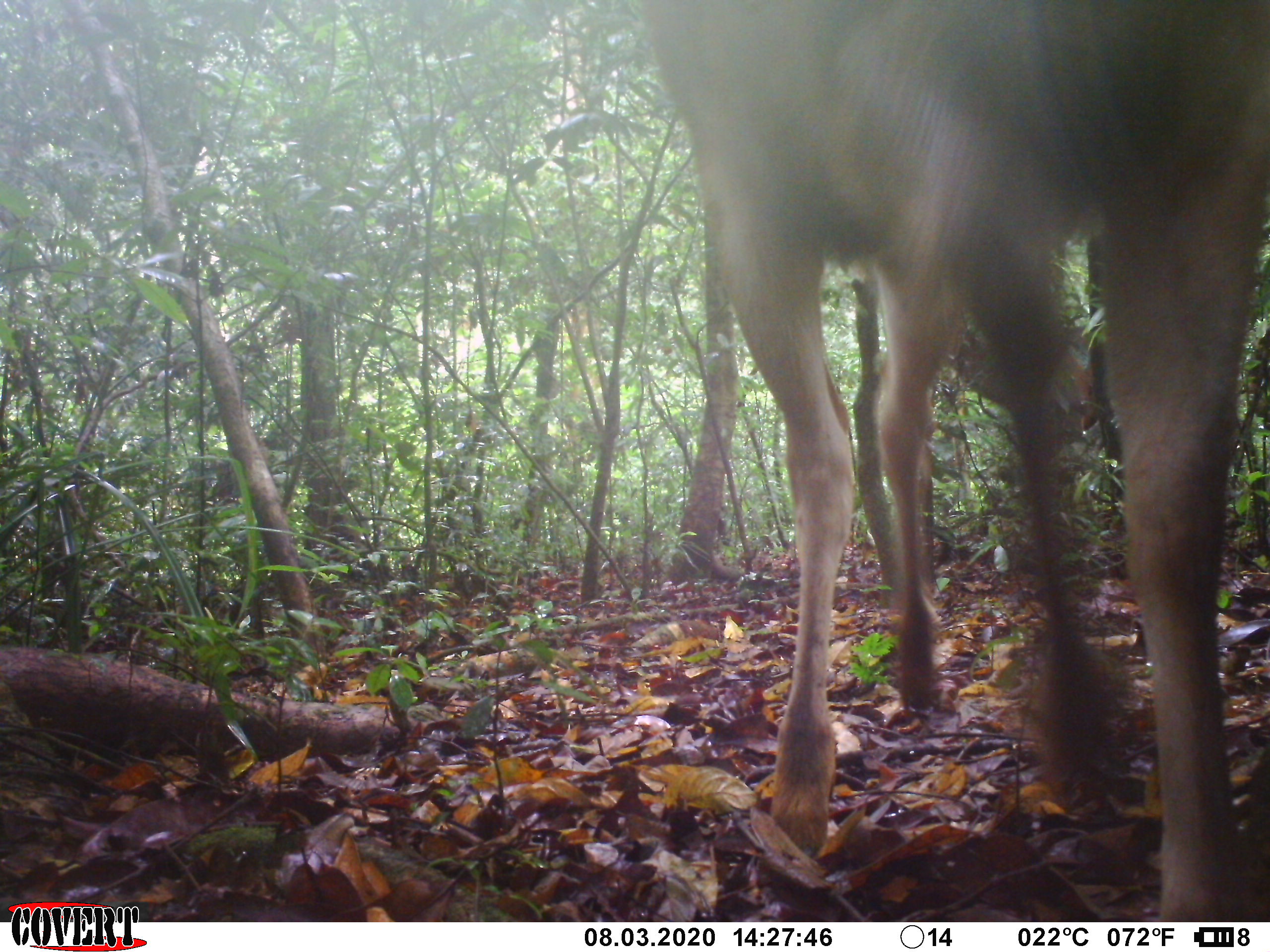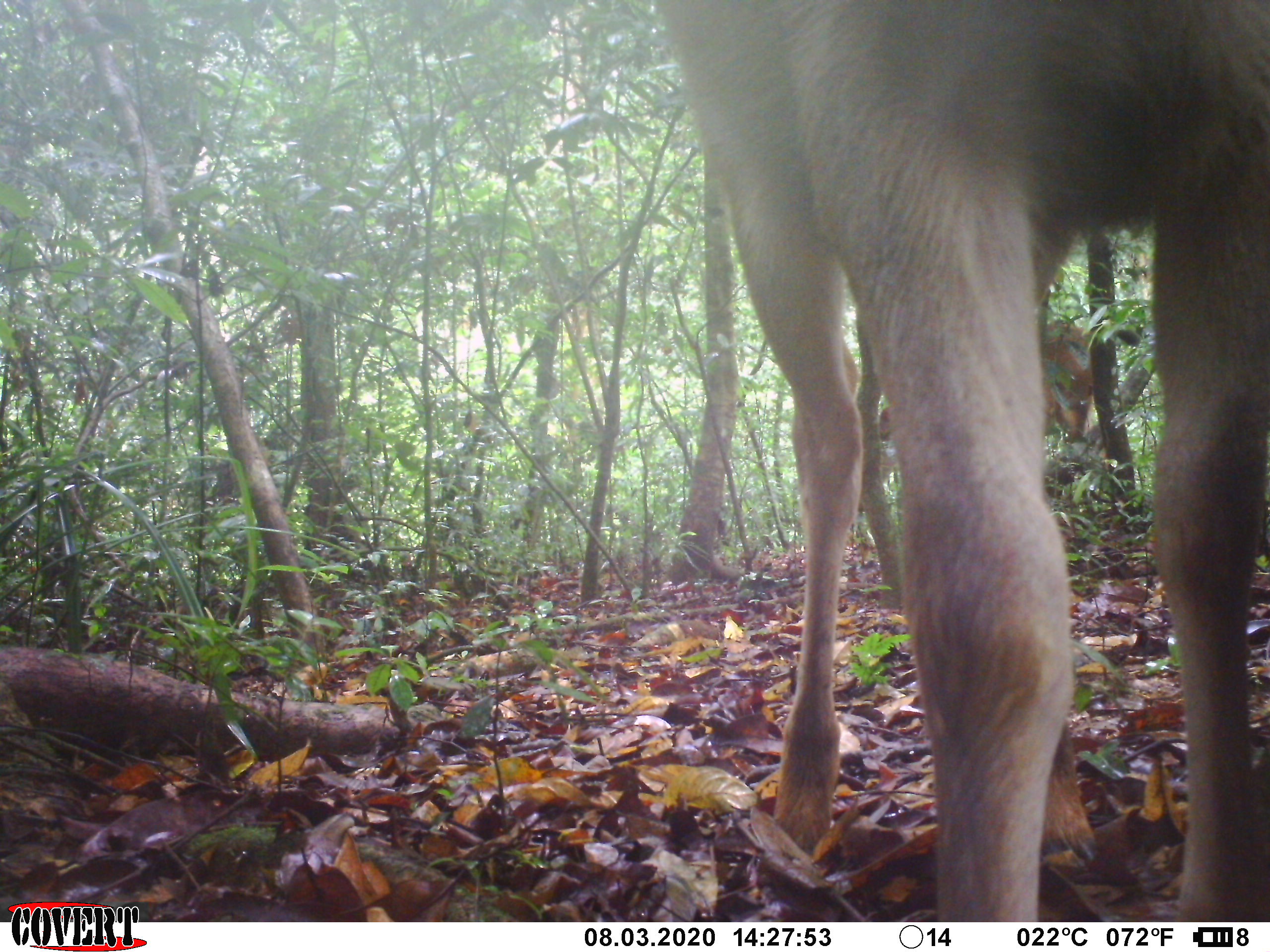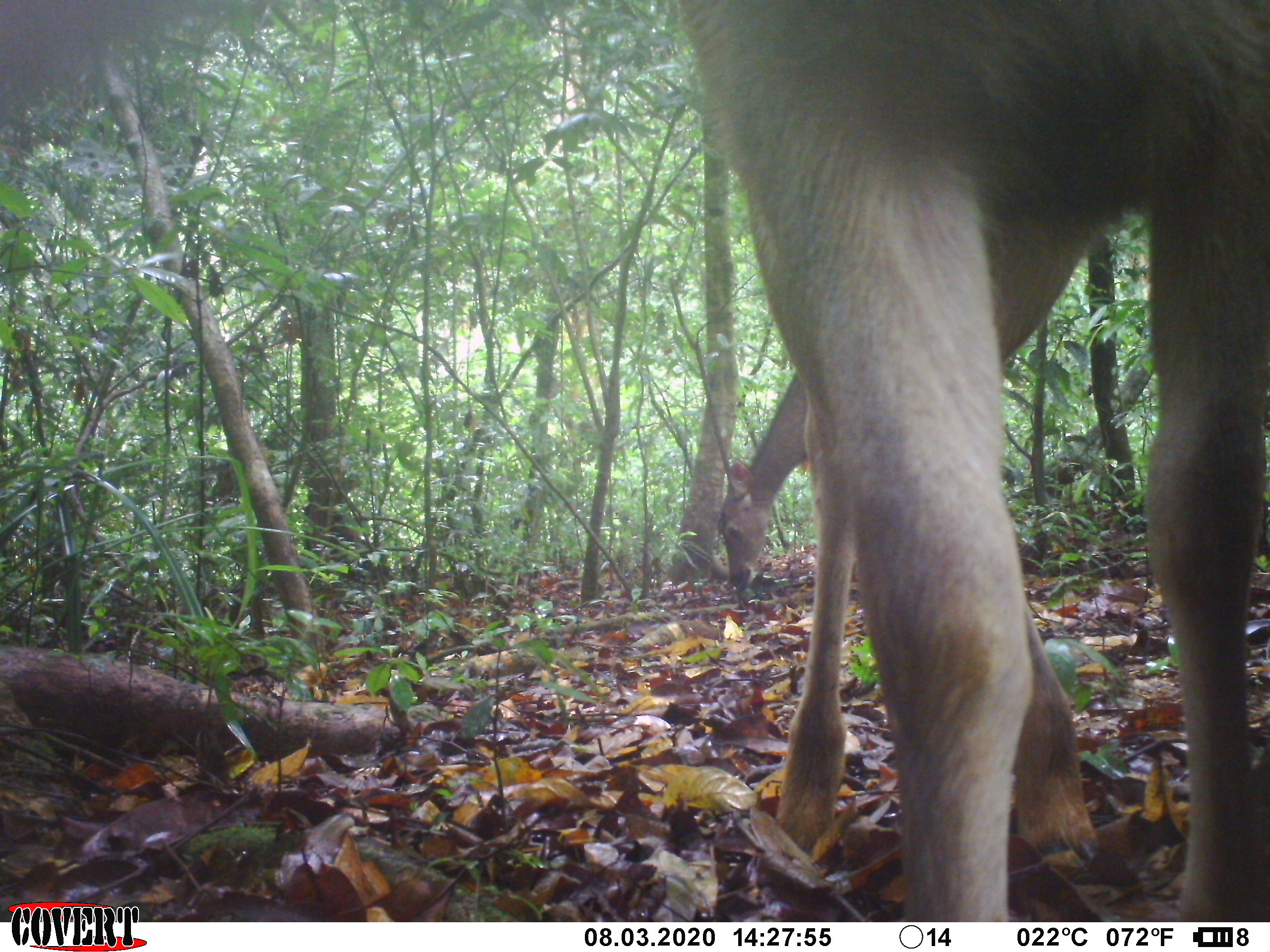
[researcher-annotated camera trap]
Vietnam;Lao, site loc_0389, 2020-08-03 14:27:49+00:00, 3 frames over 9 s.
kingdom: Animalia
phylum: Chordata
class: Mammalia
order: Artiodactyla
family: Cervidae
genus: Rusa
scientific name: Rusa unicolor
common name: sambar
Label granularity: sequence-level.